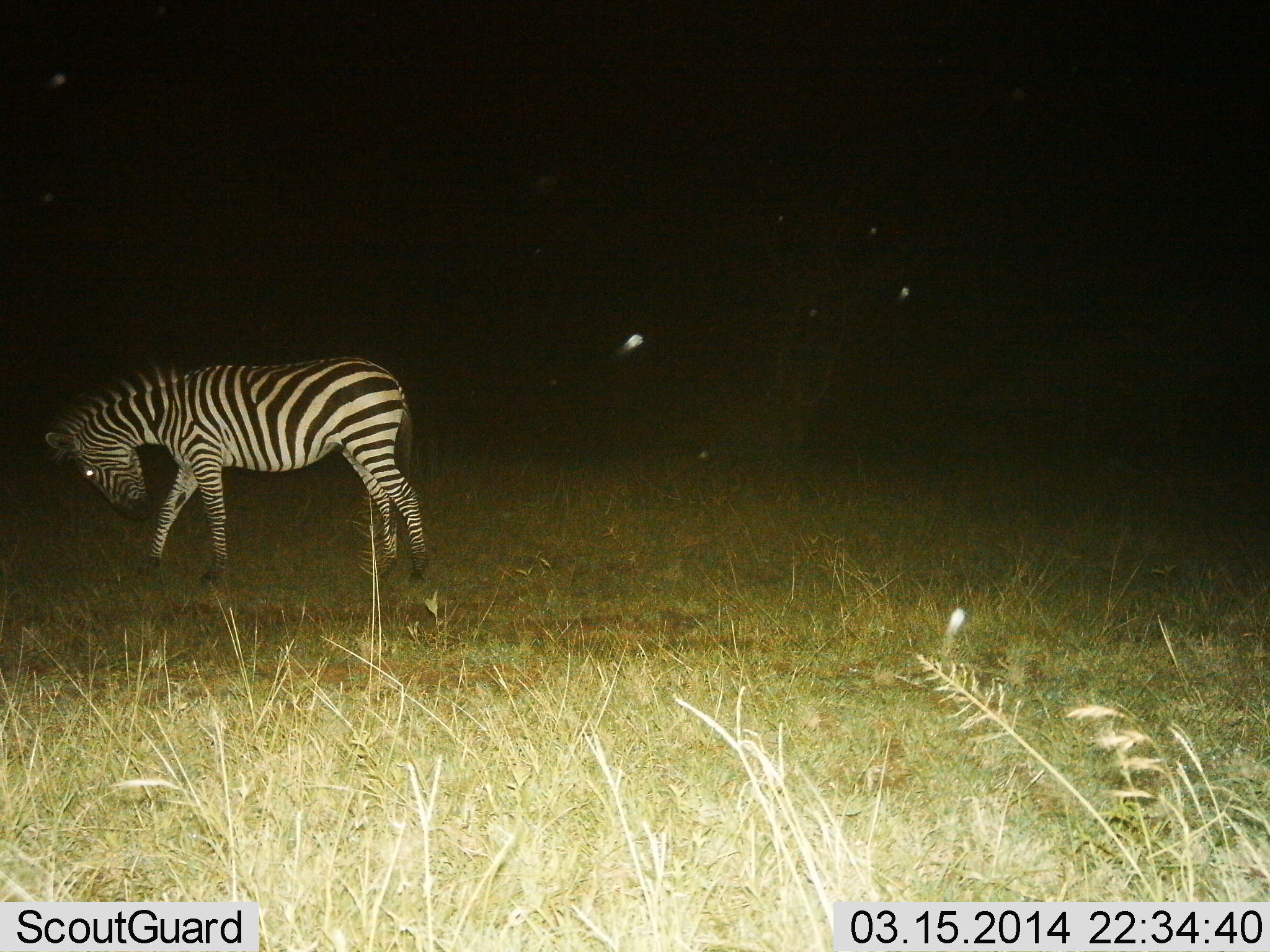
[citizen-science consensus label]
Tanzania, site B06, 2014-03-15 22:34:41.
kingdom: Animalia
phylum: Chordata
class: Mammalia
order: Perissodactyla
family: Equidae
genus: Equus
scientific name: Equus quagga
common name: plains zebra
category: zebra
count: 1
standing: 20%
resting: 0%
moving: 60%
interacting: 0%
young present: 0%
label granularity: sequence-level